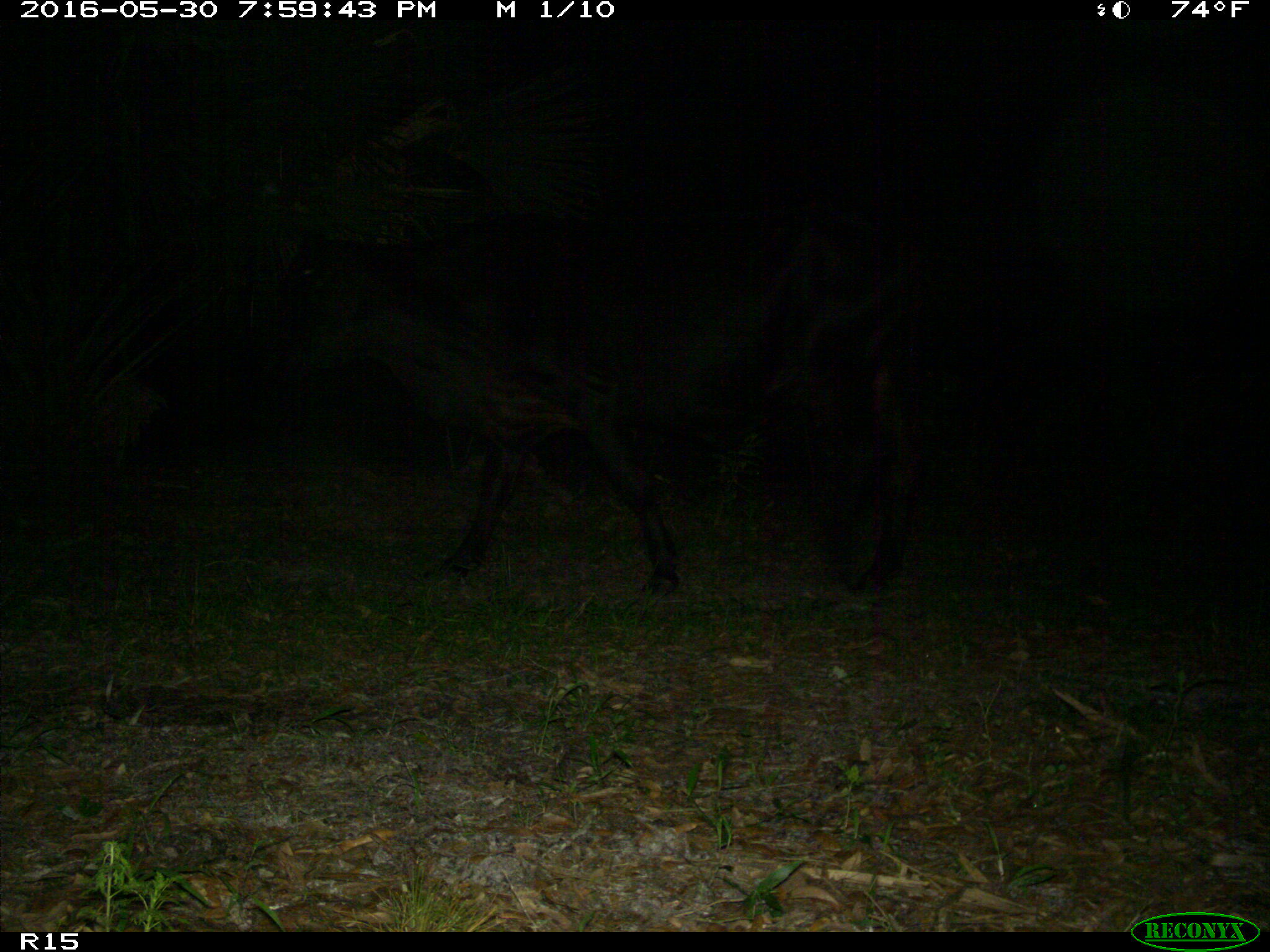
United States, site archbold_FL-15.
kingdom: Animalia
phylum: Chordata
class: Mammalia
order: Artiodactyla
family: Bovidae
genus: Bos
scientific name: Bos taurus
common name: domestic cow